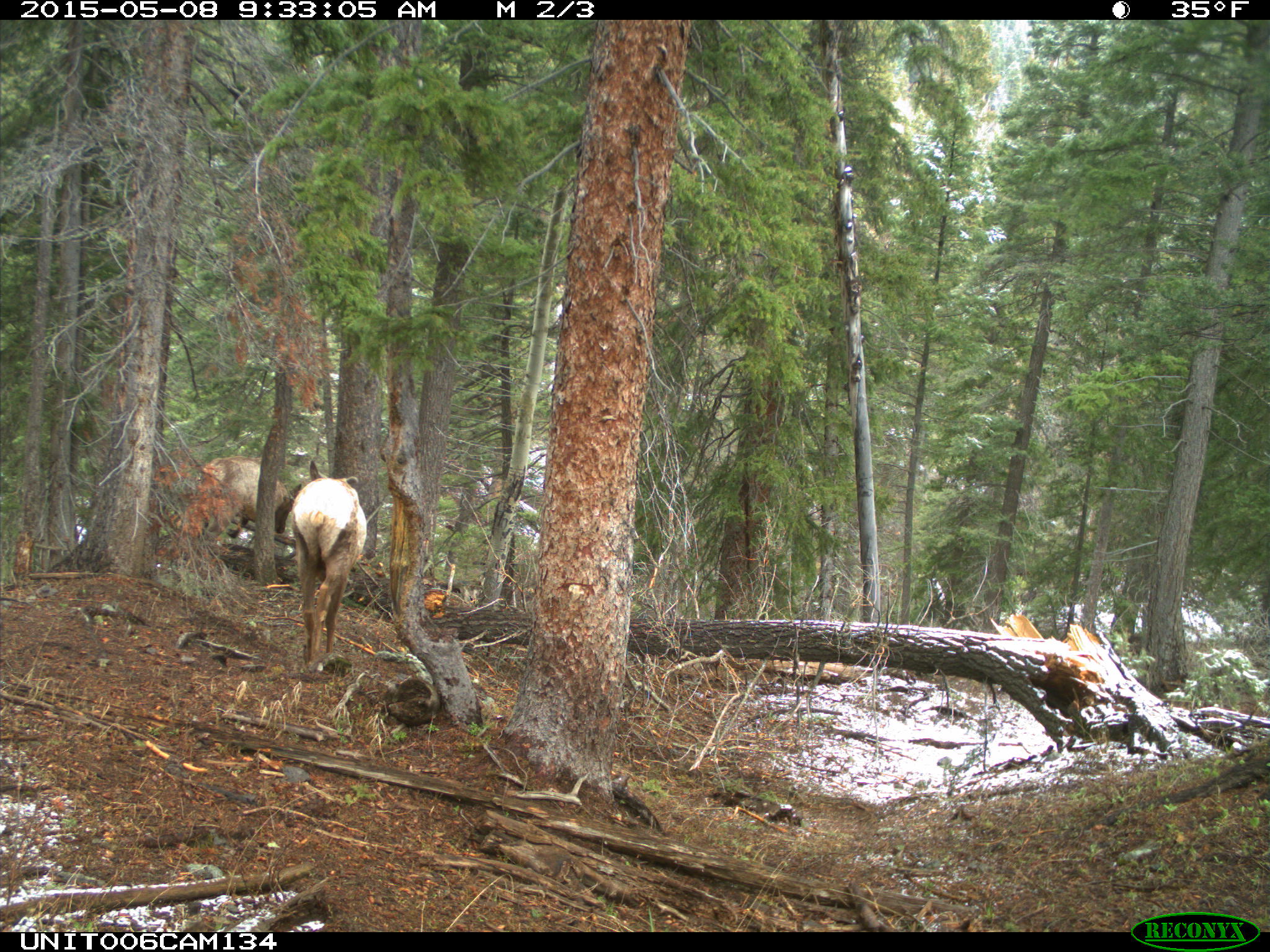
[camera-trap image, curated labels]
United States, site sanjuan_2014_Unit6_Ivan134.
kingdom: Animalia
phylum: Chordata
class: Mammalia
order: Artiodactyla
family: Cervidae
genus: Cervus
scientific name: Cervus elaphus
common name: red deer